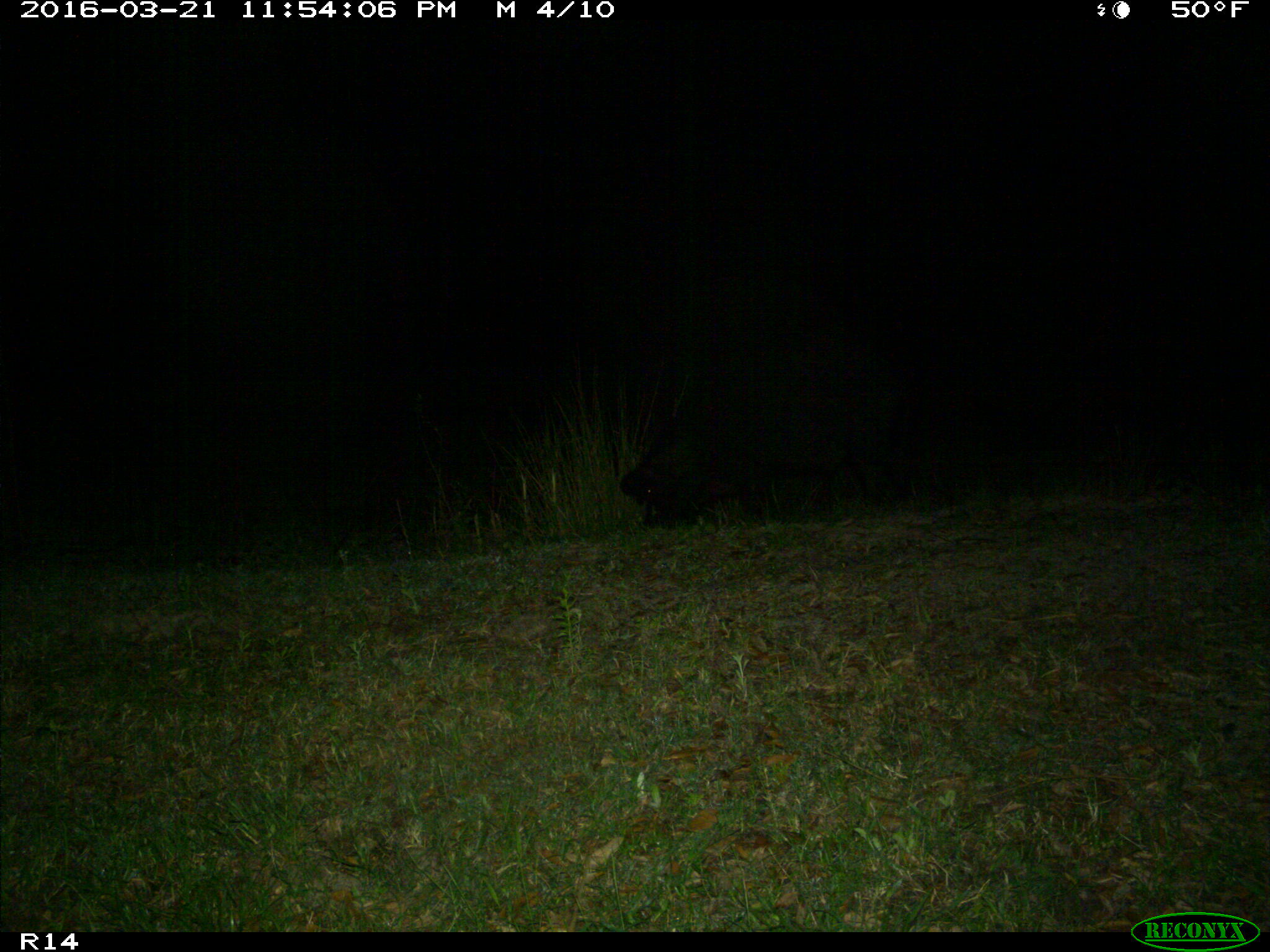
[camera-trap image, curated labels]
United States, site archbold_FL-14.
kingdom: Animalia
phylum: Chordata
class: Mammalia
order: Artiodactyla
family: Suidae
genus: Sus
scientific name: Sus scrofa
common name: wild boar